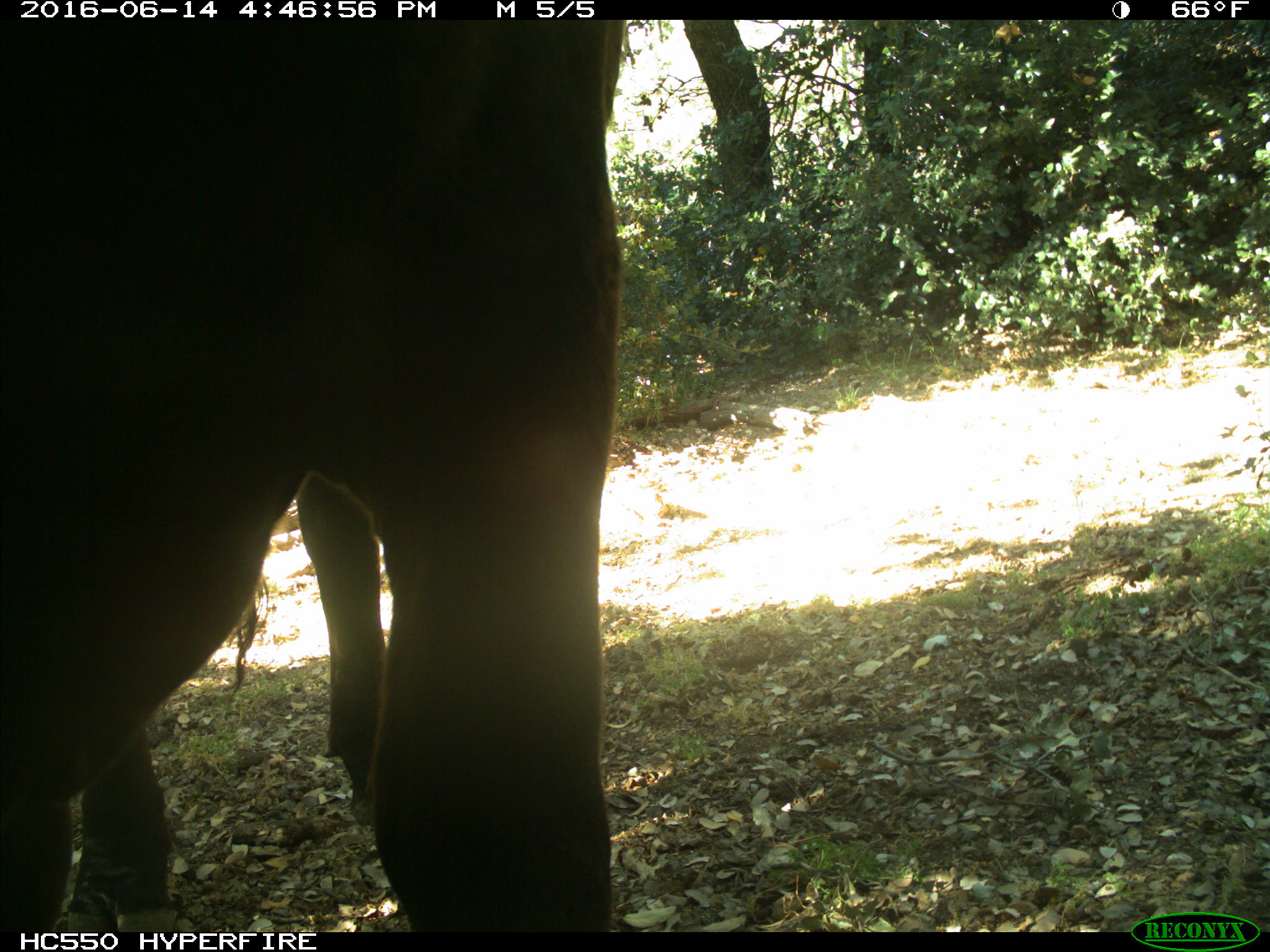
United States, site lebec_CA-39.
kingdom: Animalia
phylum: Chordata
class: Mammalia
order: Artiodactyla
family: Bovidae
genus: Bos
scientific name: Bos taurus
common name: domestic cow